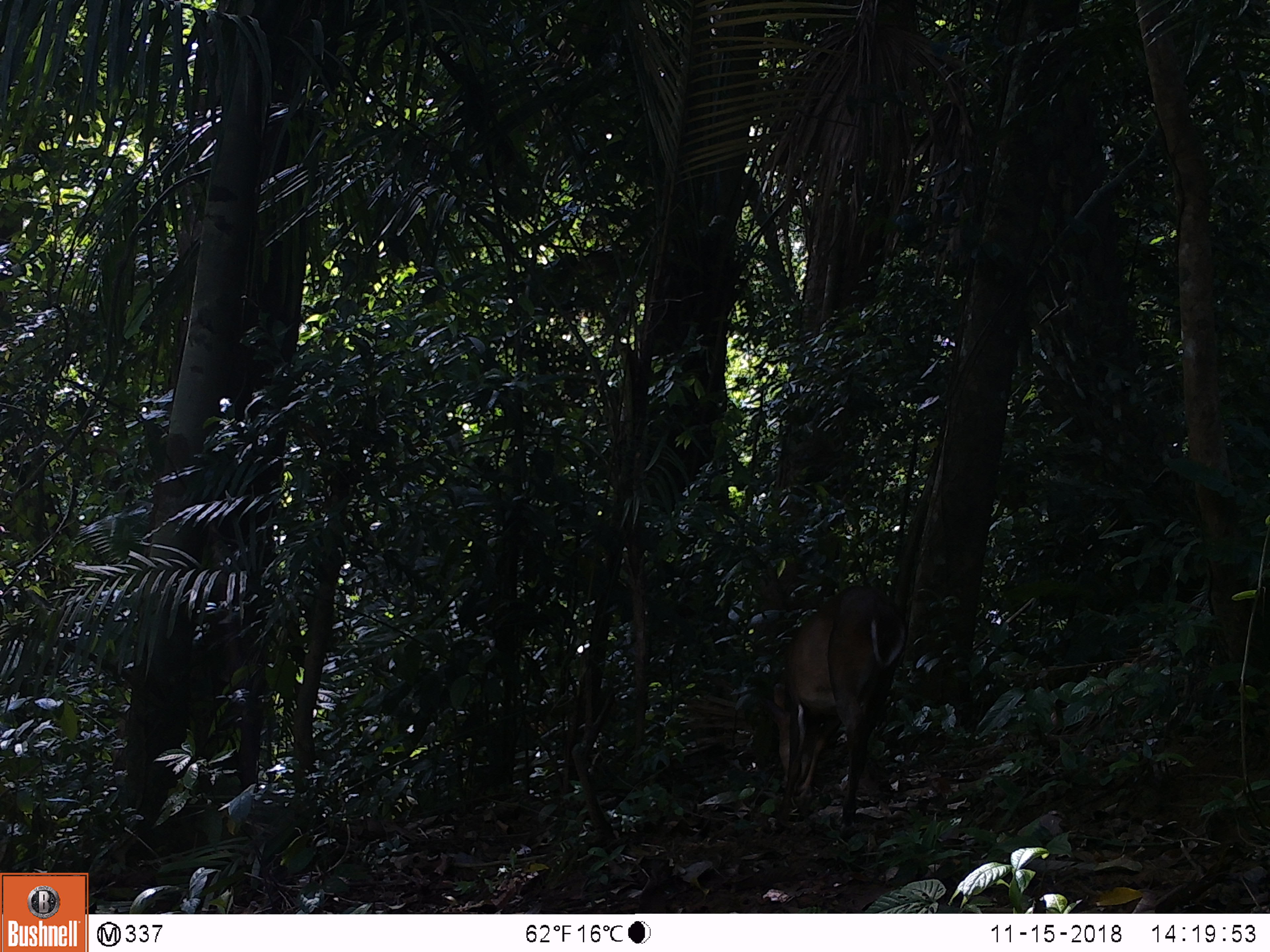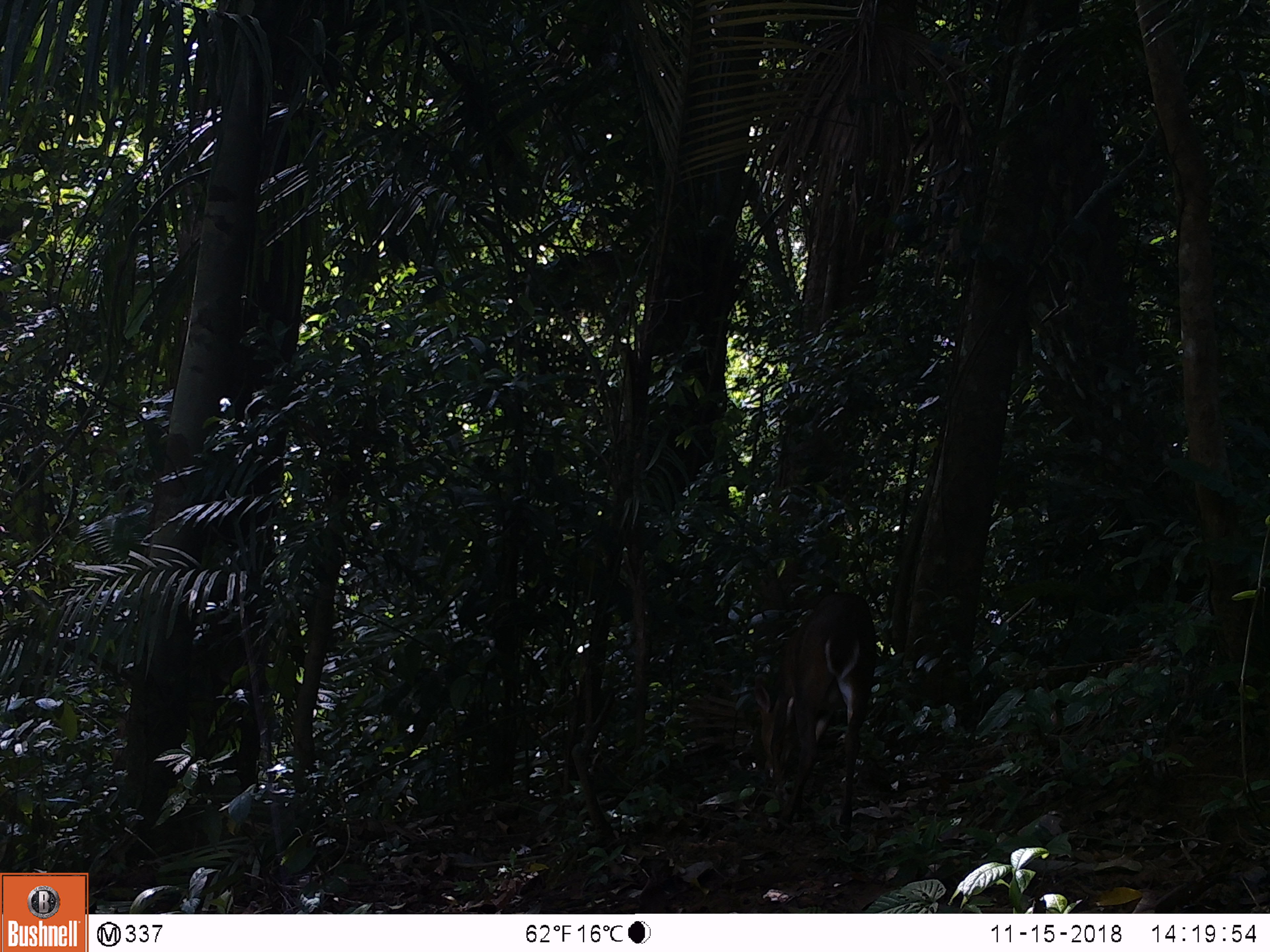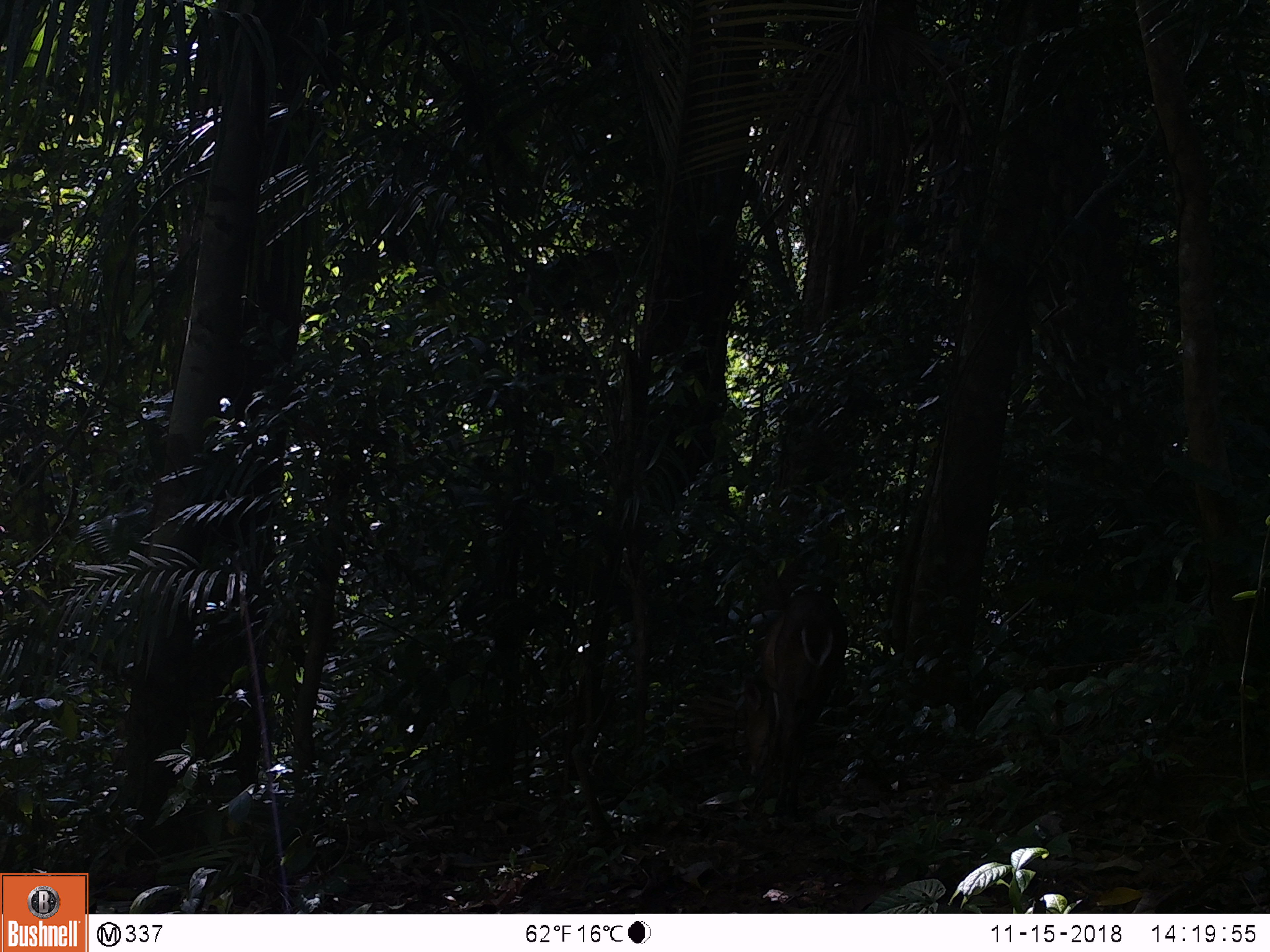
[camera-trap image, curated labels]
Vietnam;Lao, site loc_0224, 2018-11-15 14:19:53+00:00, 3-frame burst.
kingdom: Animalia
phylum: Chordata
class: Mammalia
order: Artiodactyla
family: Cervidae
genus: Muntiacus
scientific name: Muntiacus vuquangensis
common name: large-antlered muntjac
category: large antlered muntjac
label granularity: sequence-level